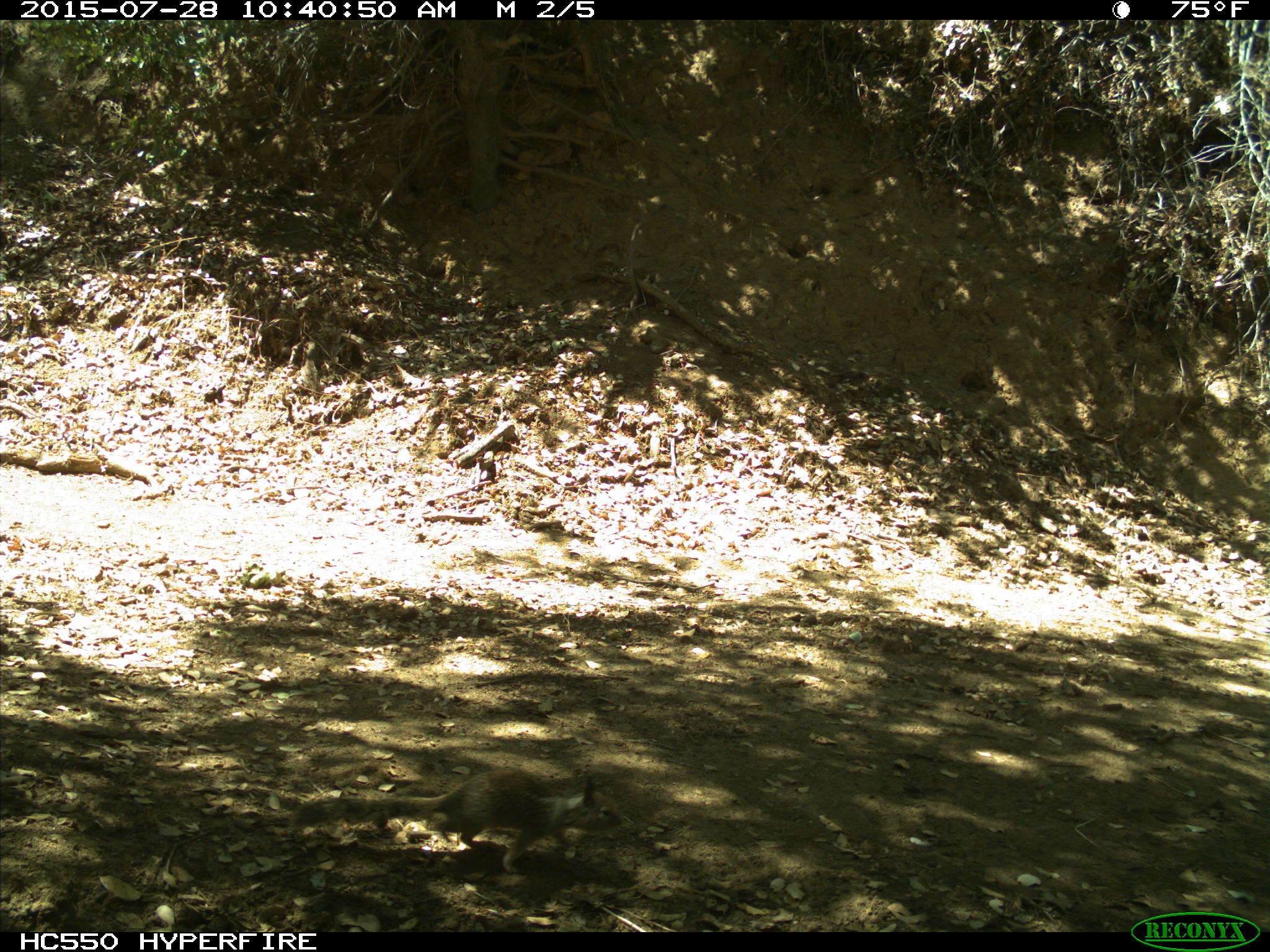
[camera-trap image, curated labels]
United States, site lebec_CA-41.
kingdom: Animalia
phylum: Chordata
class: Mammalia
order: Rodentia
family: Sciuridae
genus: Otospermophilus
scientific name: Otospermophilus beecheyi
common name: california ground squirrel